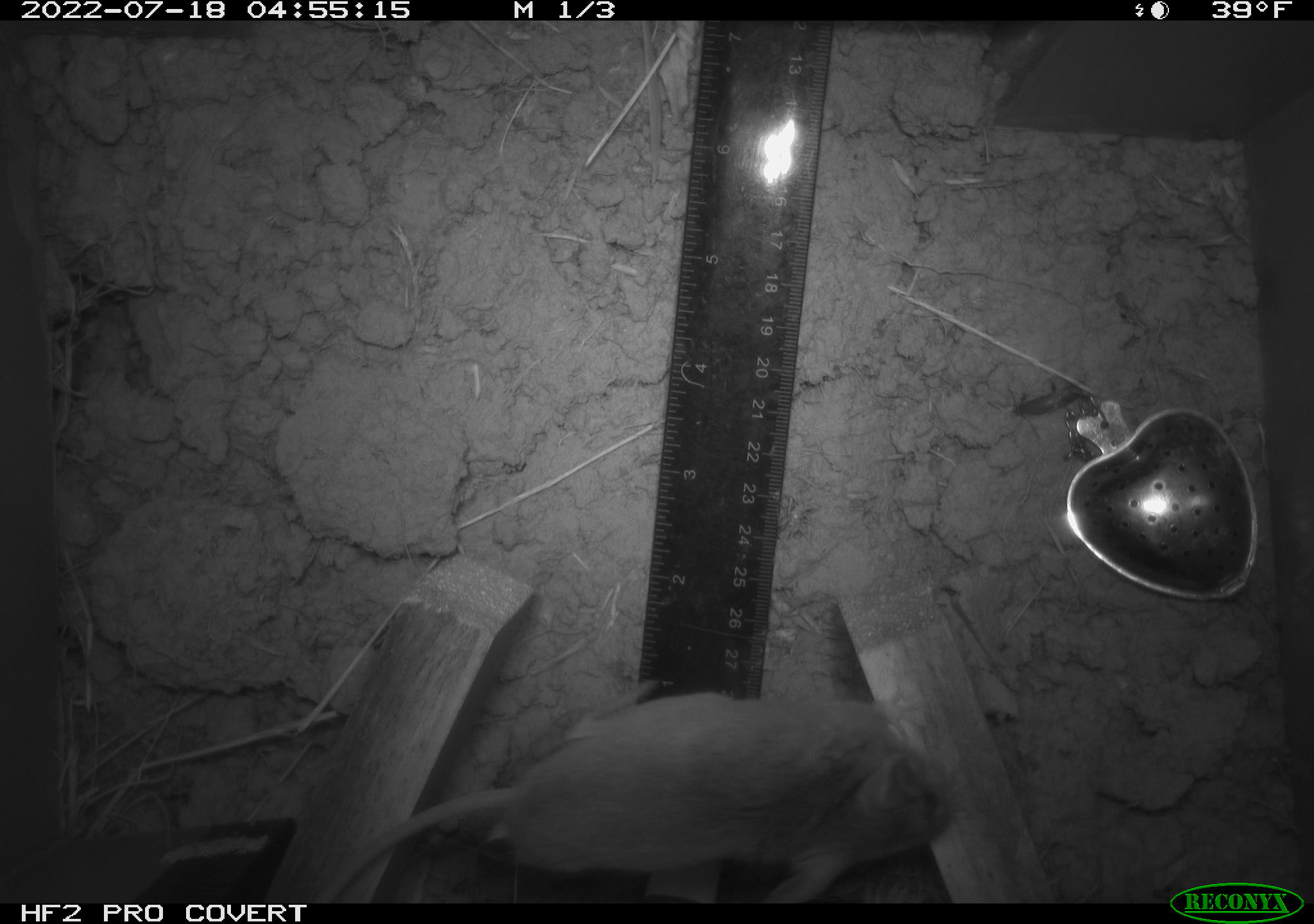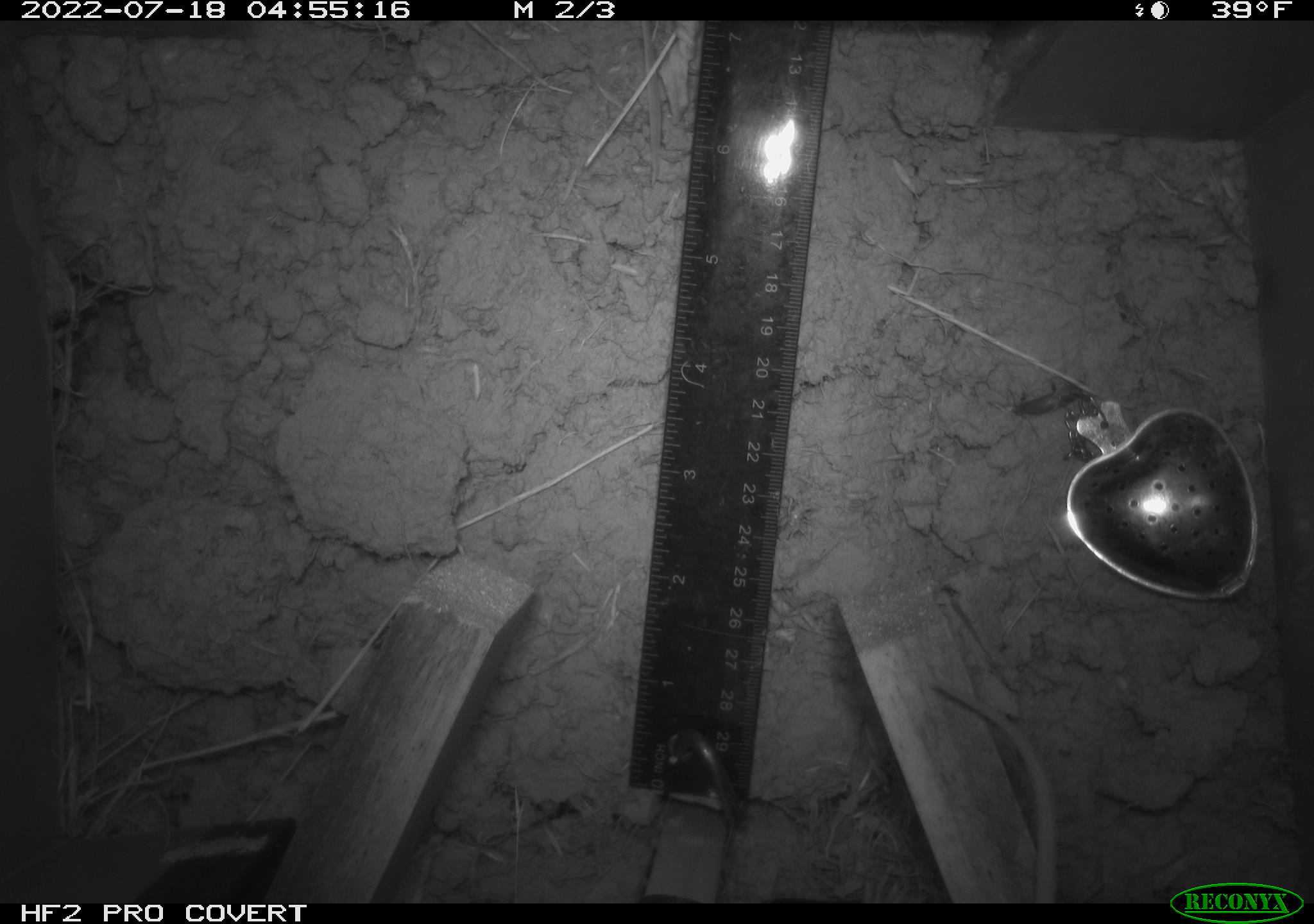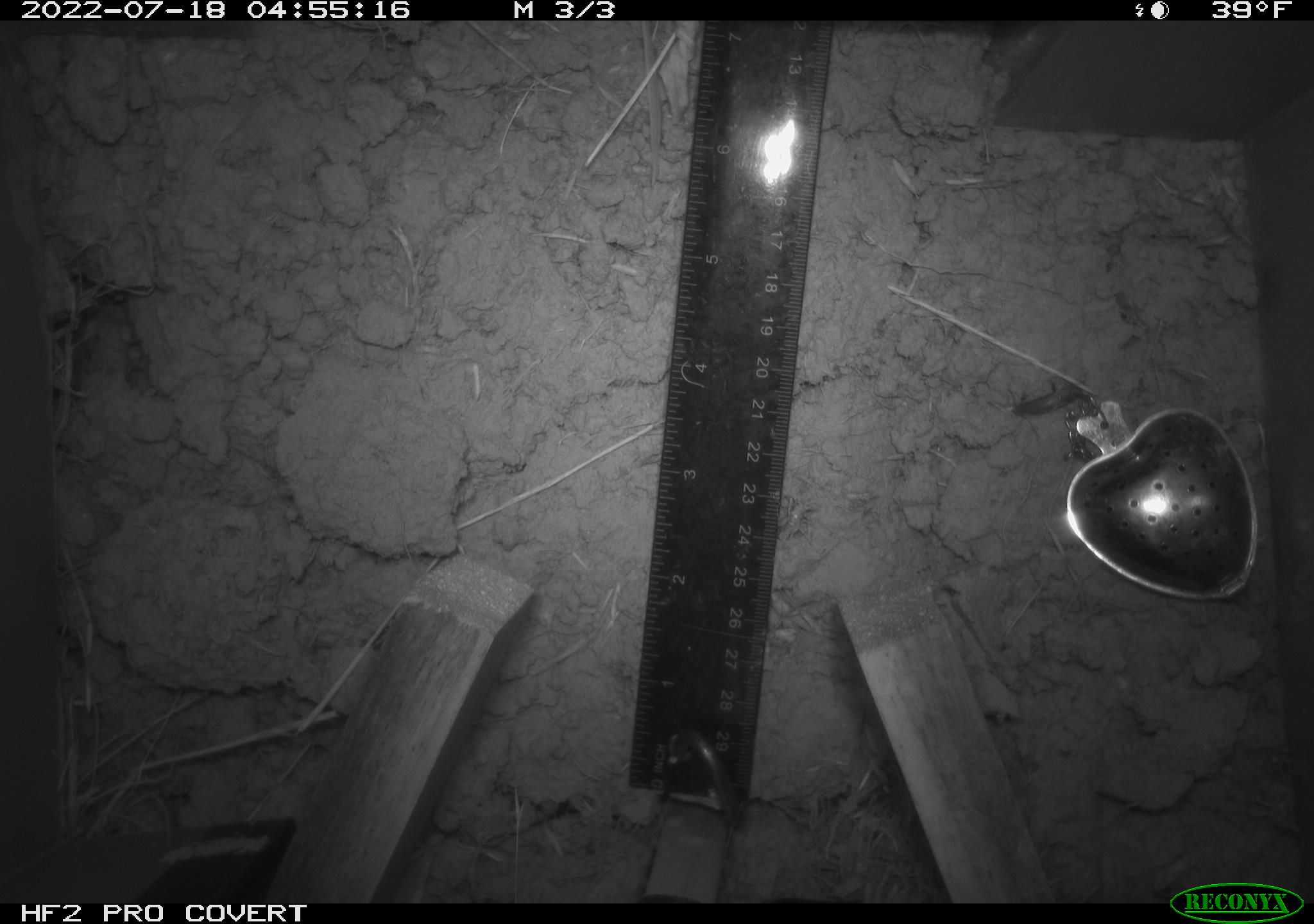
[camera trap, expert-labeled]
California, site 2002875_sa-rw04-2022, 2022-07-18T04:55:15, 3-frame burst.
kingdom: Animalia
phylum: Chordata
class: Mammalia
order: Rodentia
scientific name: Rodentia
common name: mouse species